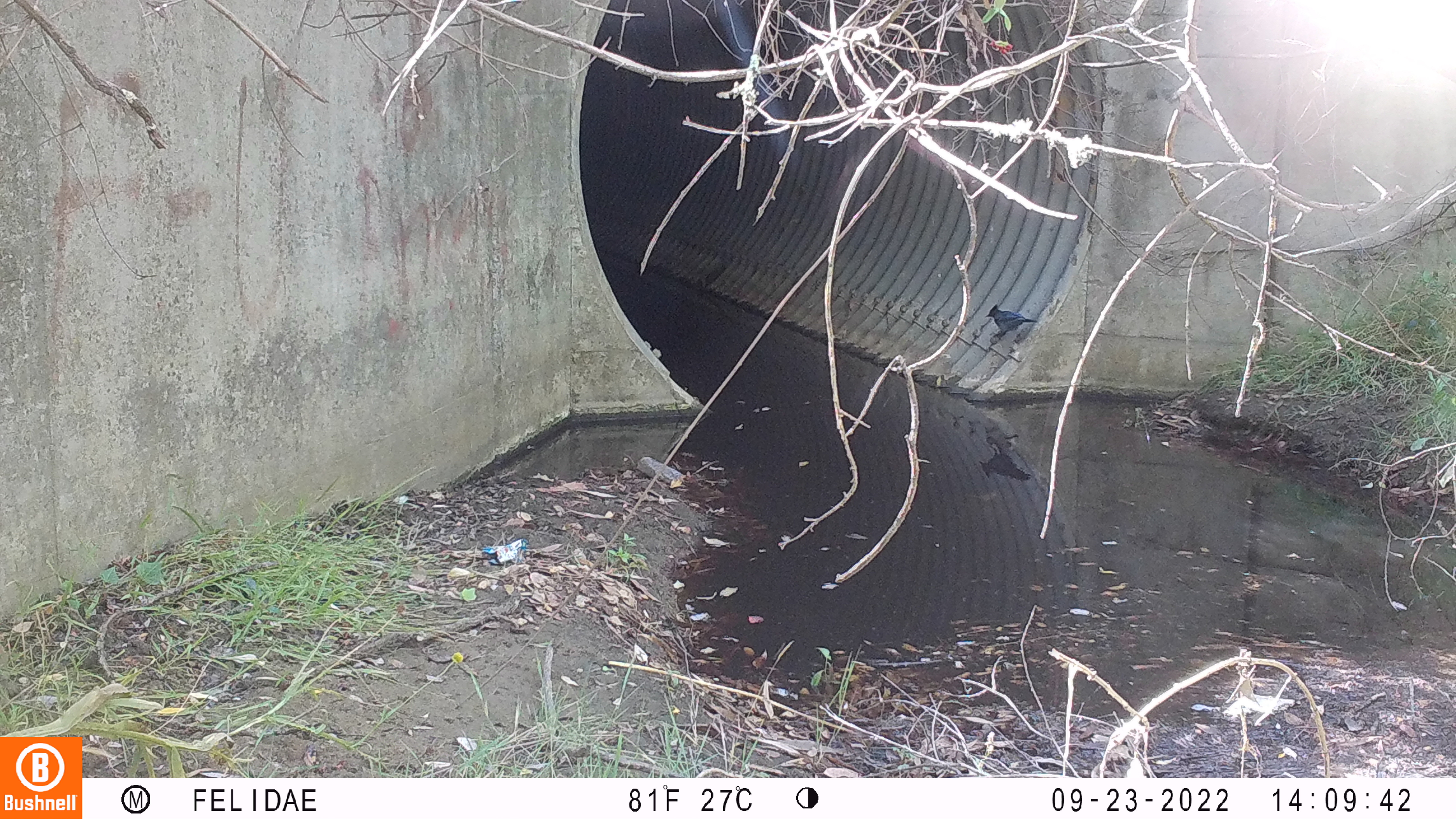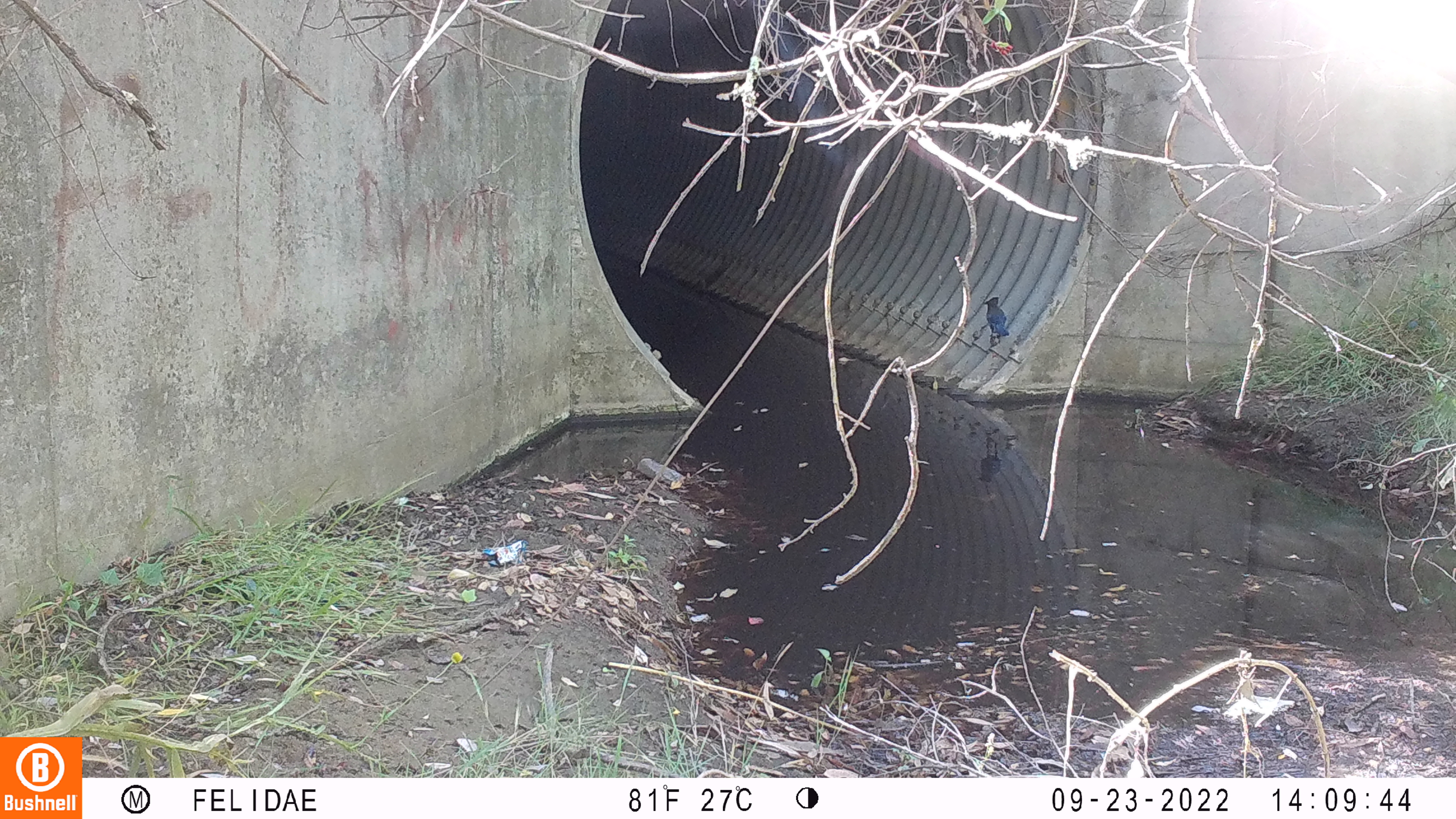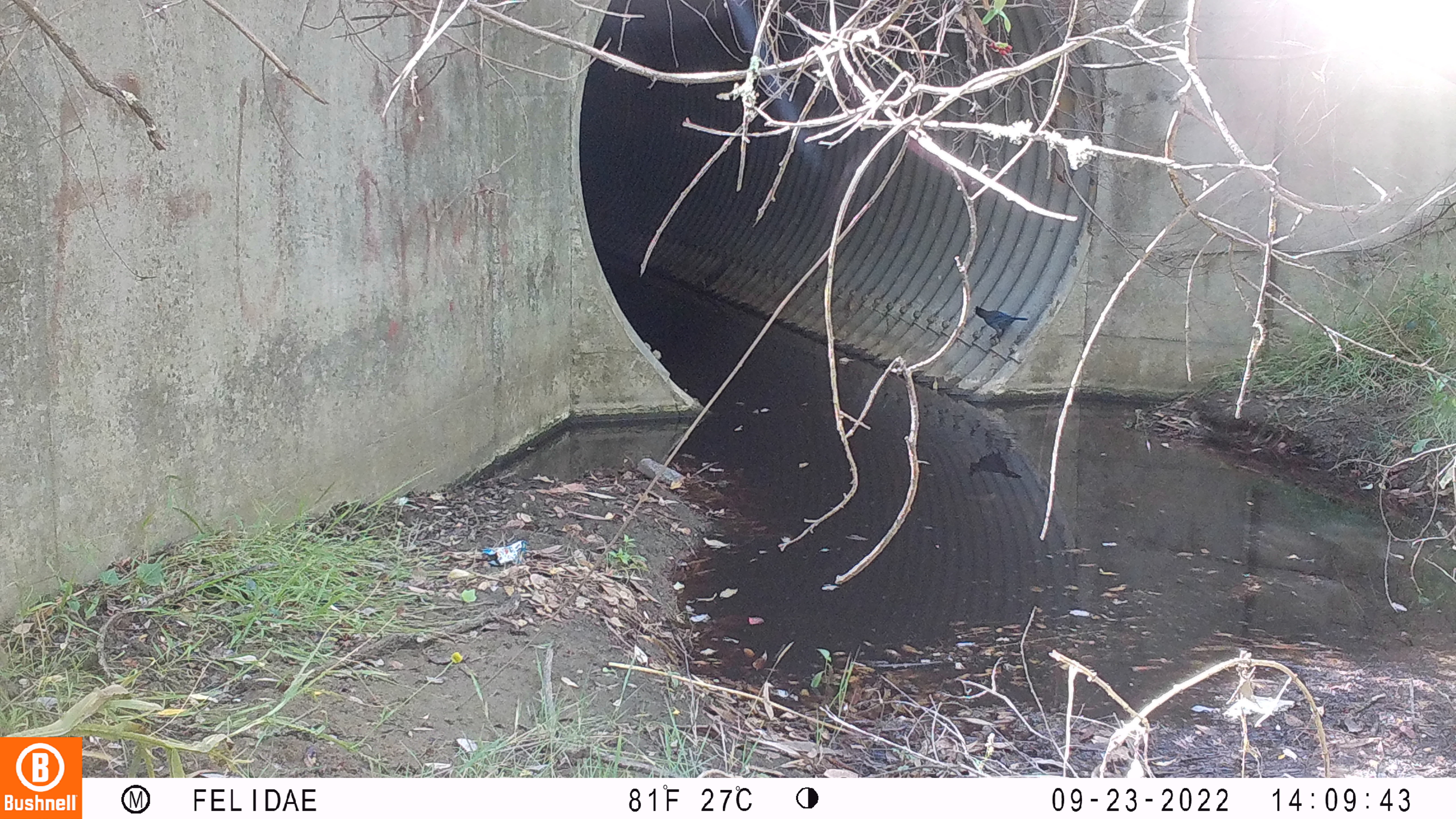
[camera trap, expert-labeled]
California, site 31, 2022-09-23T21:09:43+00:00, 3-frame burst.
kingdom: Animalia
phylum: Chordata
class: Aves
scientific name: Aves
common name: bird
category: unknown bird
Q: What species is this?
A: Unknown bird (bird) (Aves).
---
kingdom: Animalia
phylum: Chordata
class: Aves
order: Passeriformes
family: Corvidae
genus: Cyanocitta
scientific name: Cyanocitta stelleri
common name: steller's jay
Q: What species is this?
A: Steller's jay (Cyanocitta stelleri).